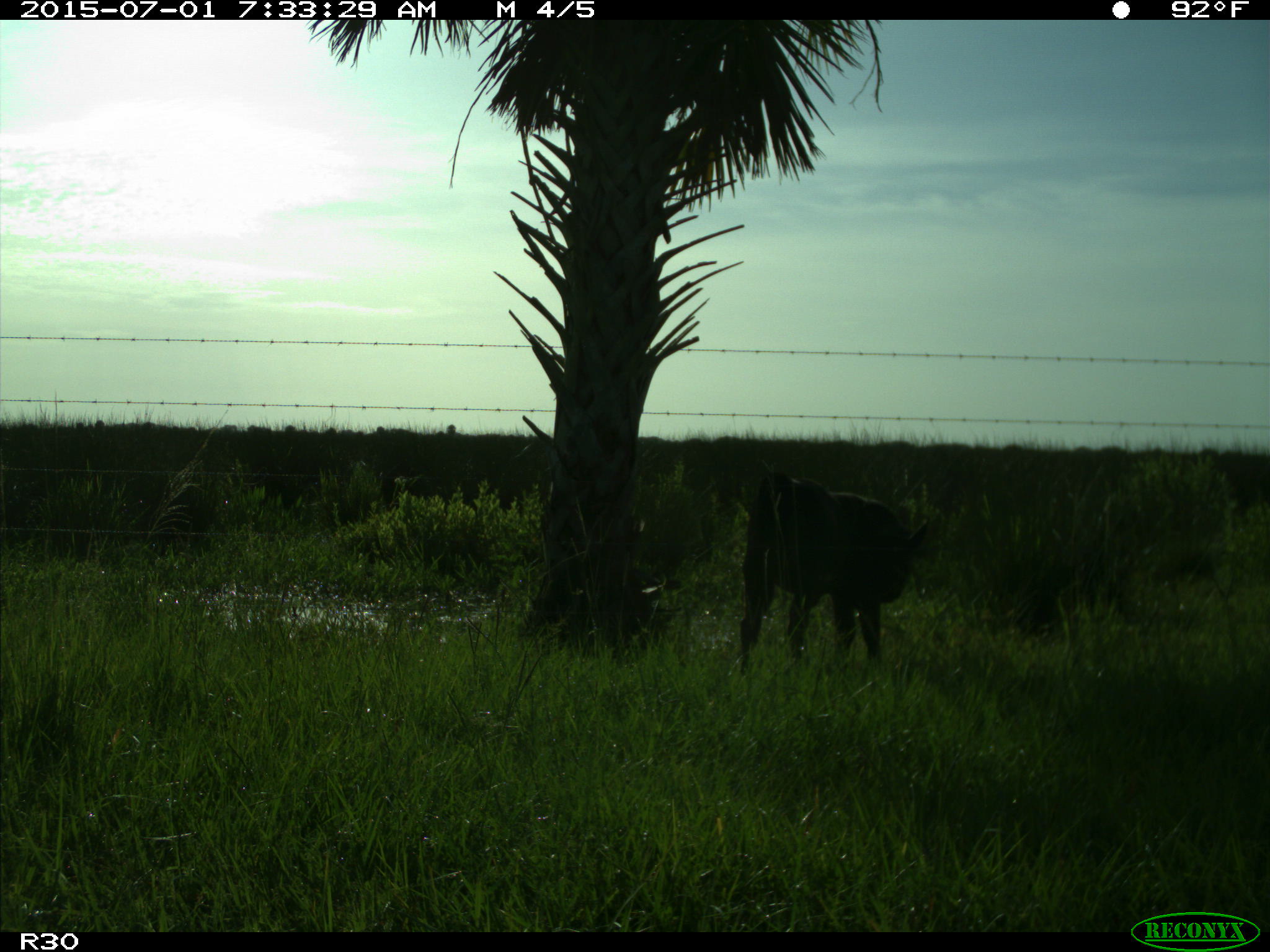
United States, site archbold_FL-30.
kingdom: Animalia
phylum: Chordata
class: Mammalia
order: Artiodactyla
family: Bovidae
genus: Bos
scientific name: Bos taurus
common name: domestic cow